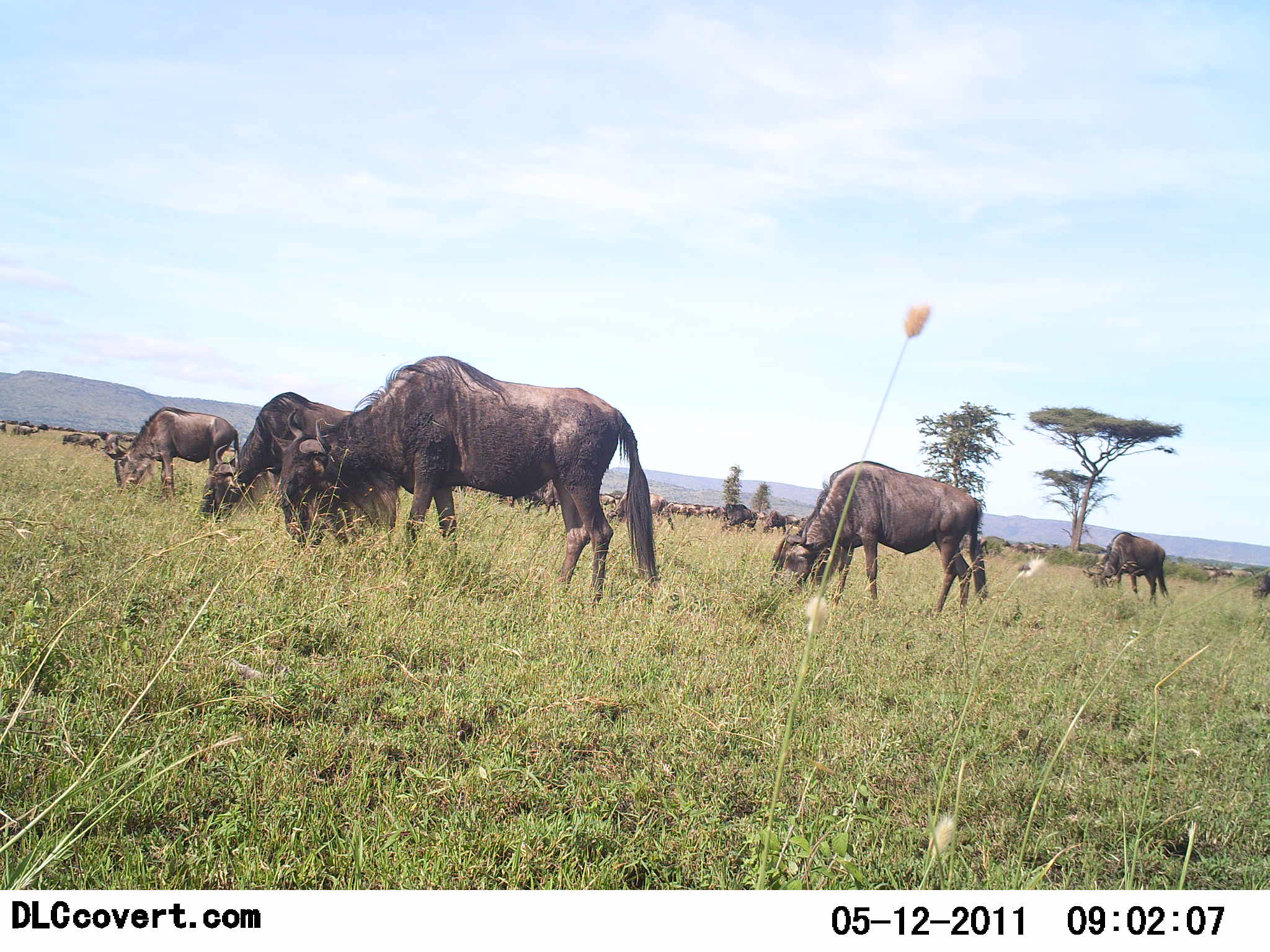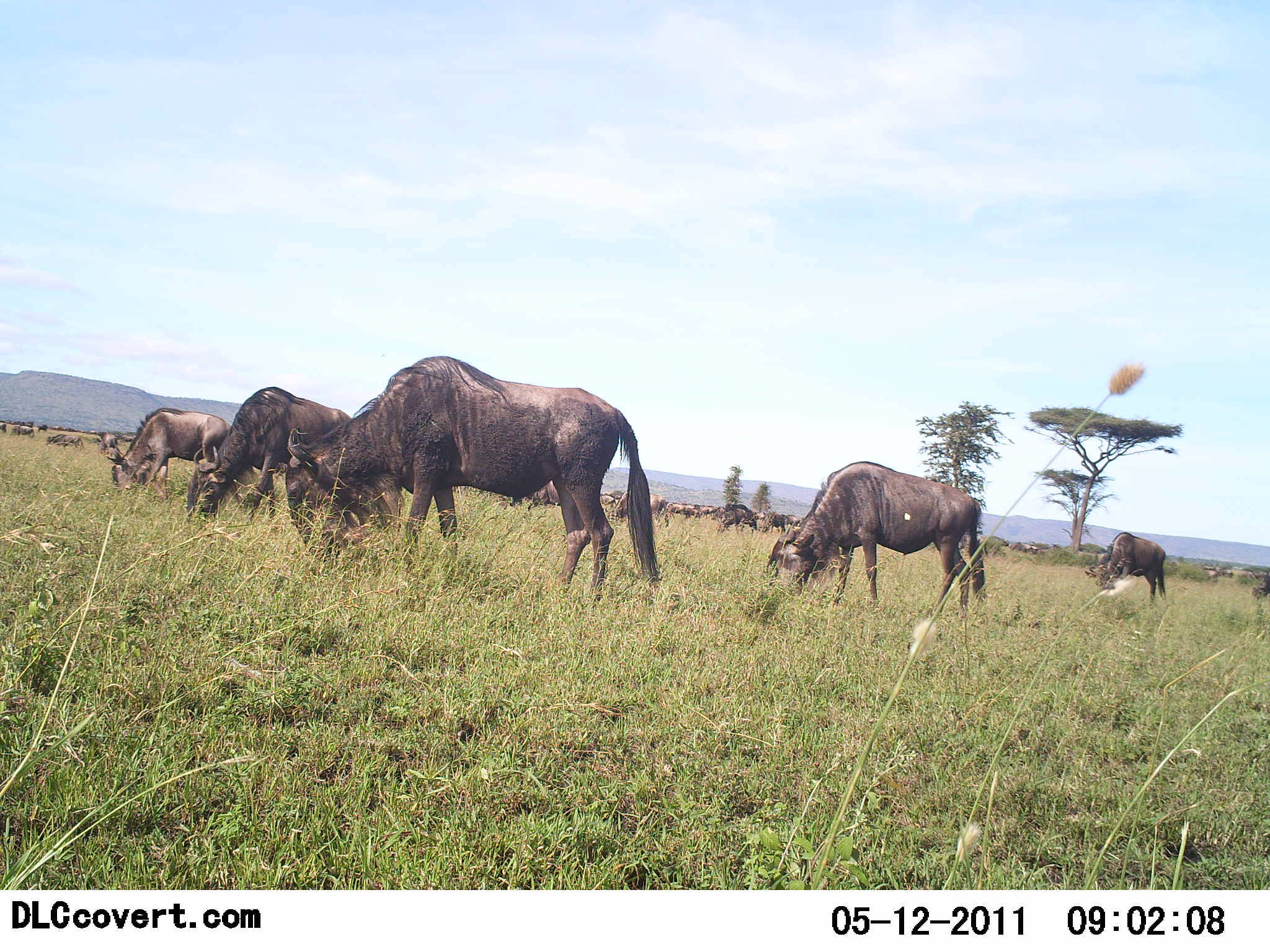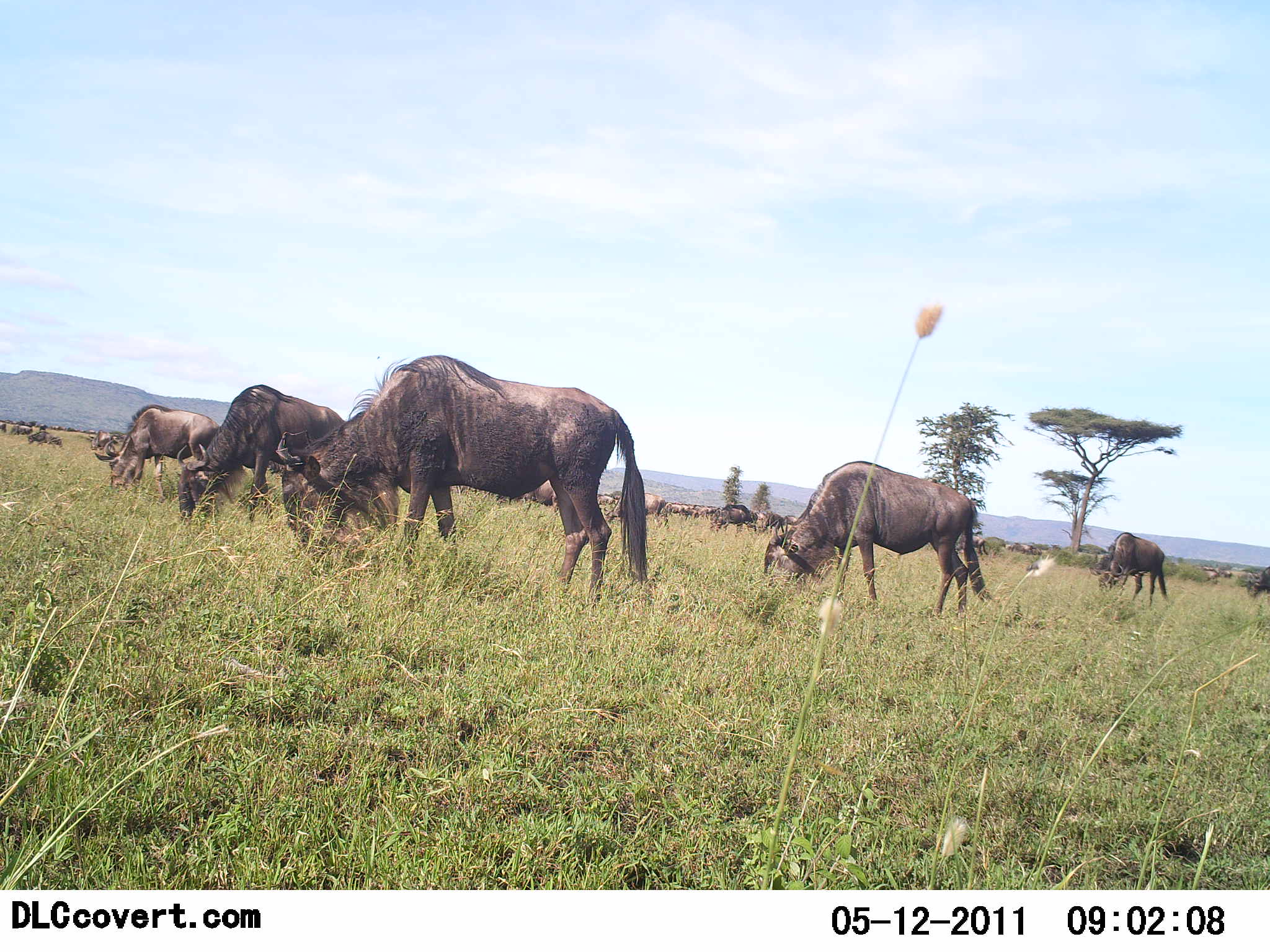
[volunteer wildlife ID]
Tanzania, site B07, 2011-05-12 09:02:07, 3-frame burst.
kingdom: Animalia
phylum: Chordata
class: Mammalia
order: Artiodactyla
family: Bovidae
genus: Connochaetes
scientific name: Connochaetes taurinus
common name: blue wildebeest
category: wildebeest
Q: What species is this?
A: Wildebeest (blue wildebeest) (Connochaetes taurinus).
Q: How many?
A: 11-50.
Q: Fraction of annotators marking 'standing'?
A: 31%.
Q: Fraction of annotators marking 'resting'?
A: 0%.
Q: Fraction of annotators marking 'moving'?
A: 15%.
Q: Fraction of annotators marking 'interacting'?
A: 0%.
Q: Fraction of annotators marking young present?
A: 0%.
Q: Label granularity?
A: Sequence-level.